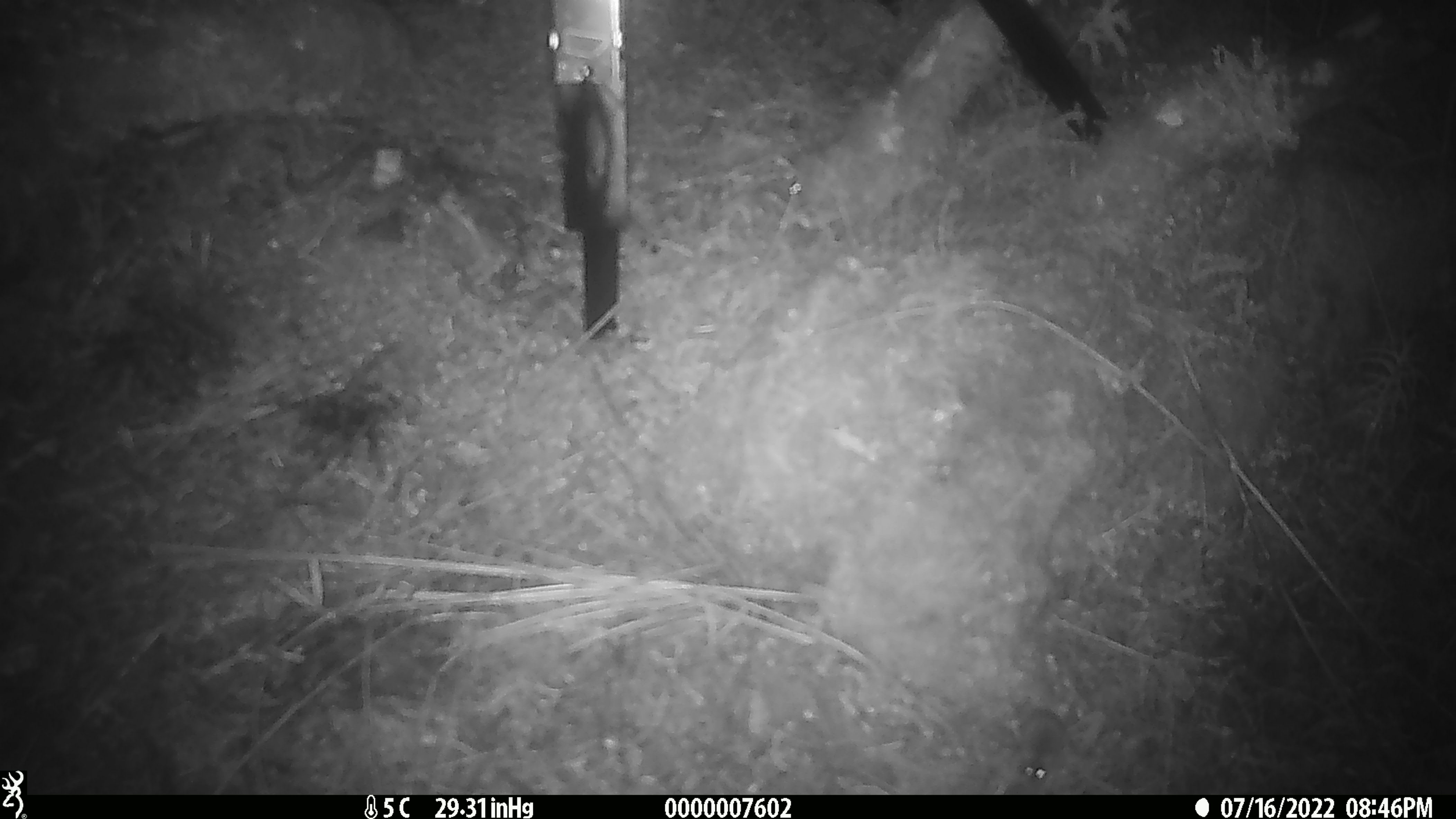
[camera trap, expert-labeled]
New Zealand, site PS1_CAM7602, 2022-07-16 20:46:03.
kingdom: Animalia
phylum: Chordata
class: Mammalia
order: Rodentia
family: Muridae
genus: Mus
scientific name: Mus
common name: mouse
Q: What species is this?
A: Mouse (Mus).